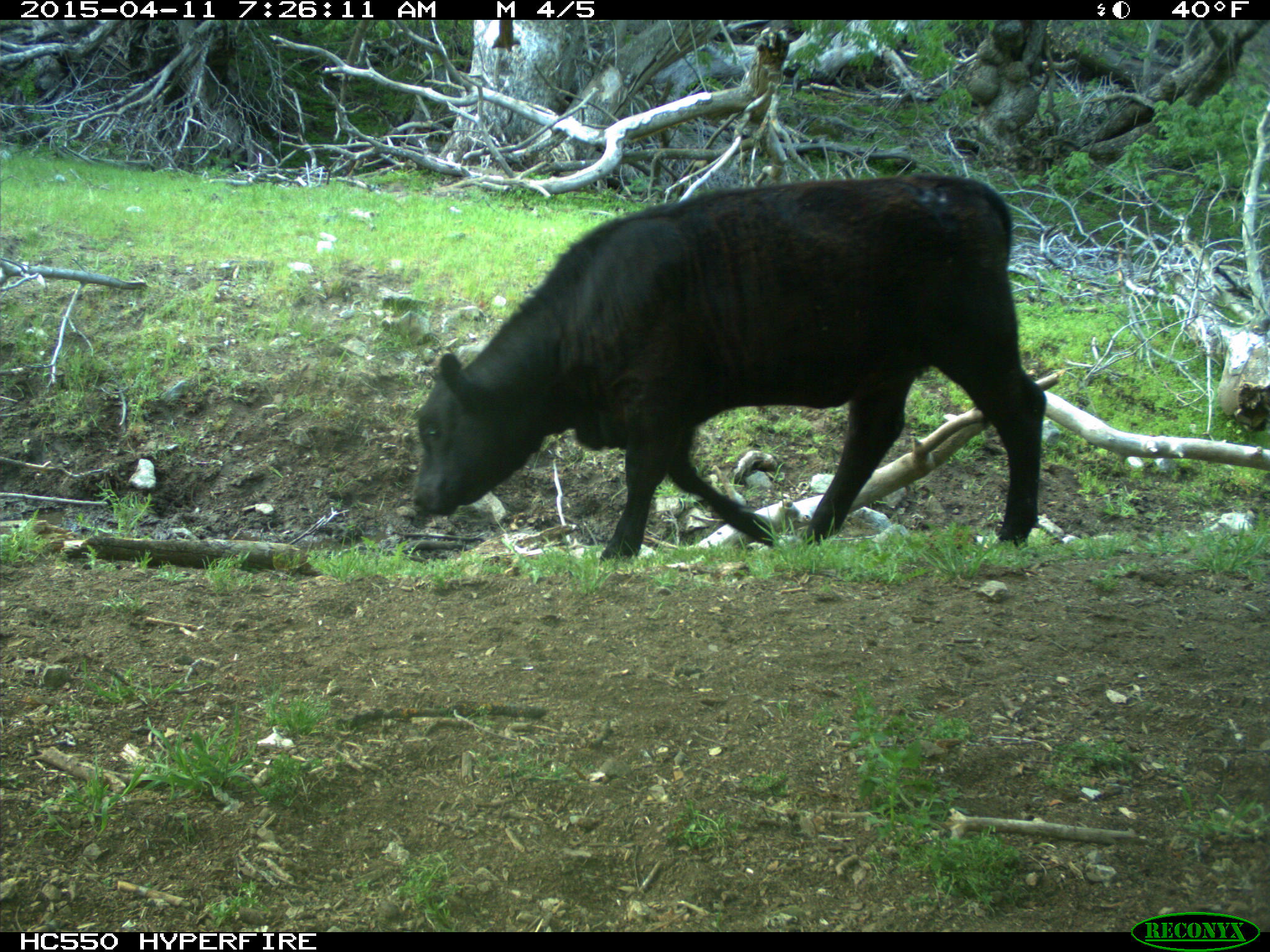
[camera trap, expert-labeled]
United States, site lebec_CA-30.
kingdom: Animalia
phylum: Chordata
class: Mammalia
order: Artiodactyla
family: Bovidae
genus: Bos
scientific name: Bos taurus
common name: domestic cow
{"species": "Bos taurus (domestic cow)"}